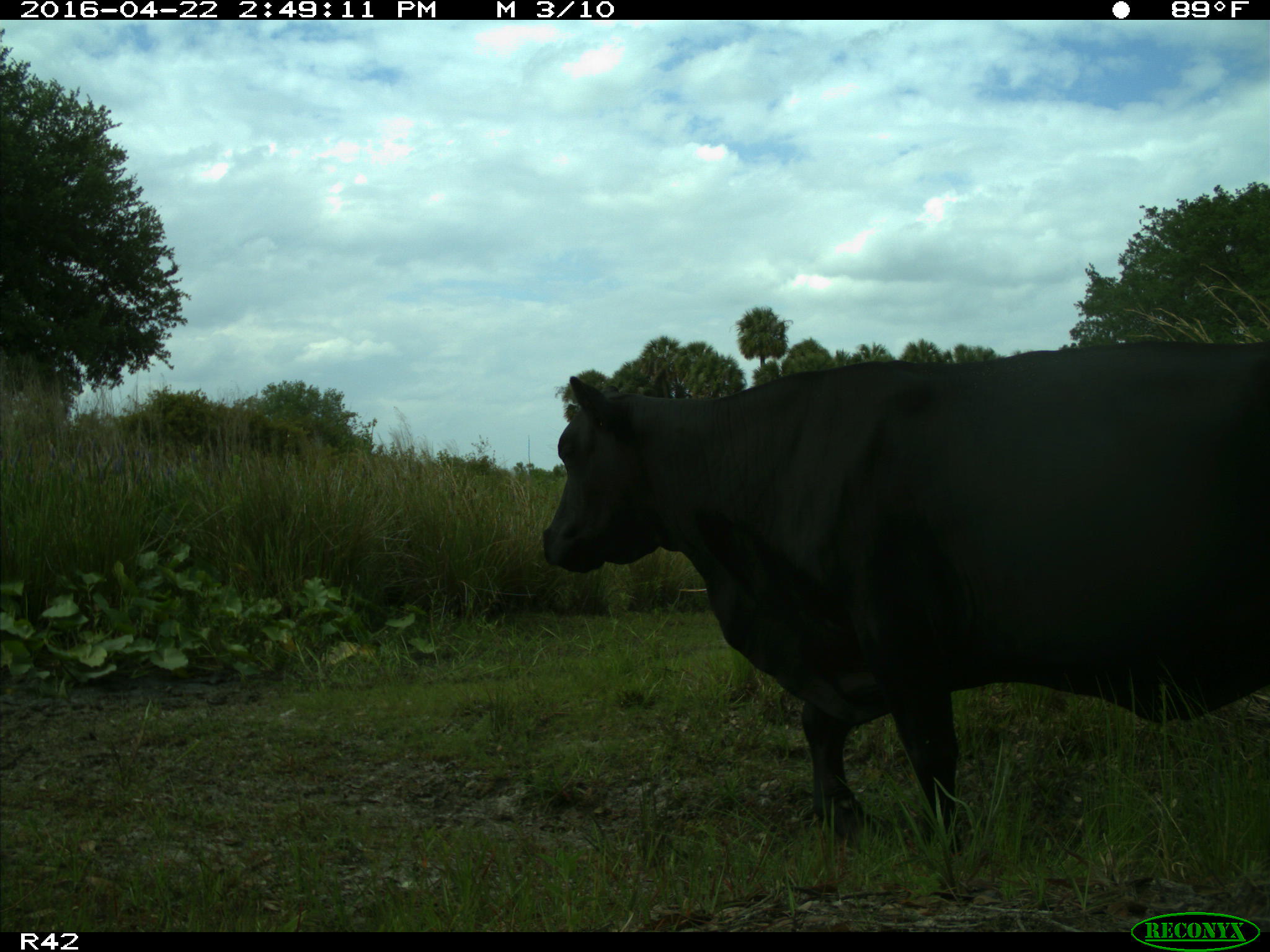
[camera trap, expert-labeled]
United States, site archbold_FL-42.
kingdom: Animalia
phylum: Chordata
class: Mammalia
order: Artiodactyla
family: Bovidae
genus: Bos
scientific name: Bos taurus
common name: domestic cow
Bos taurus (domestic cow).